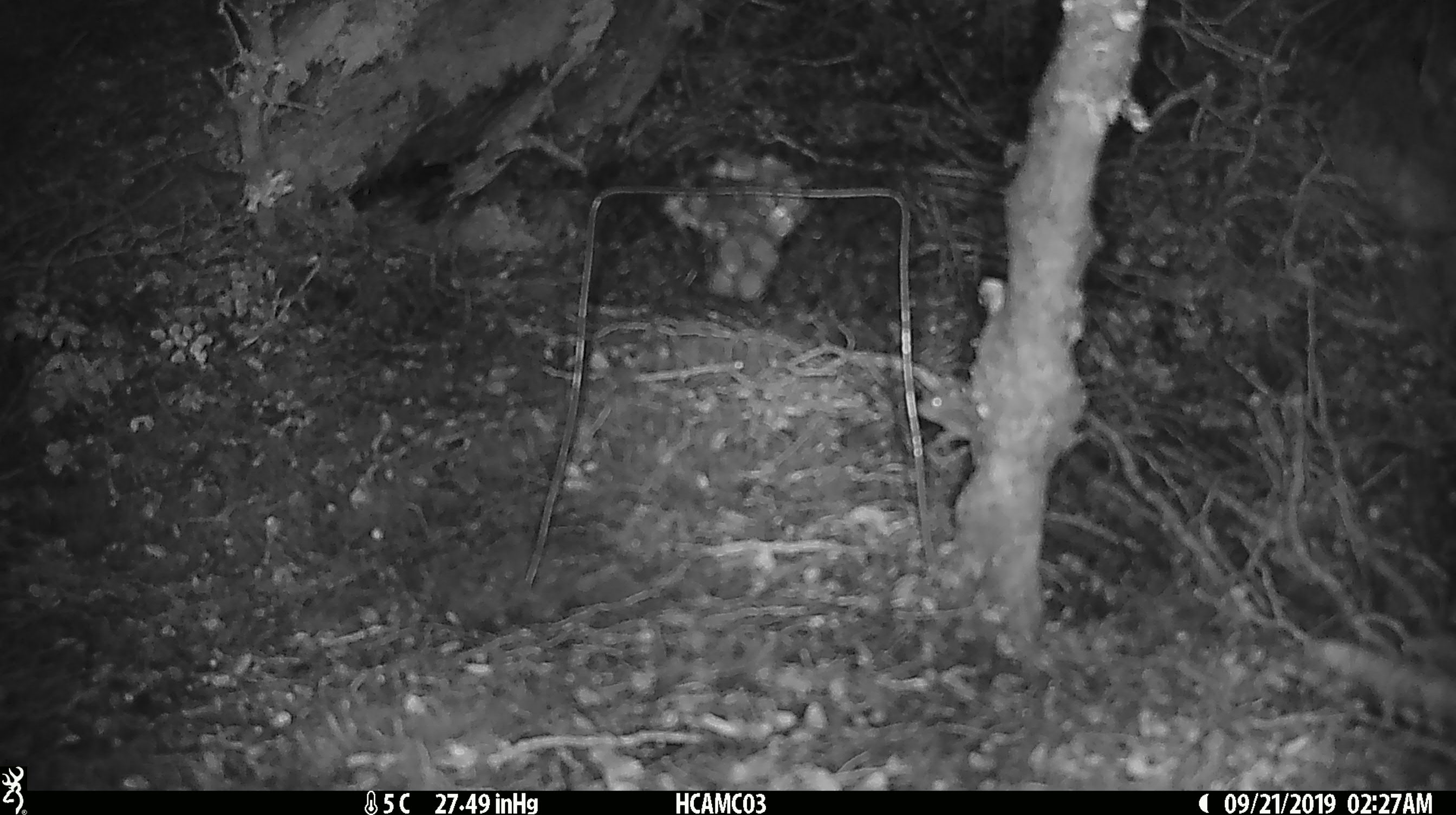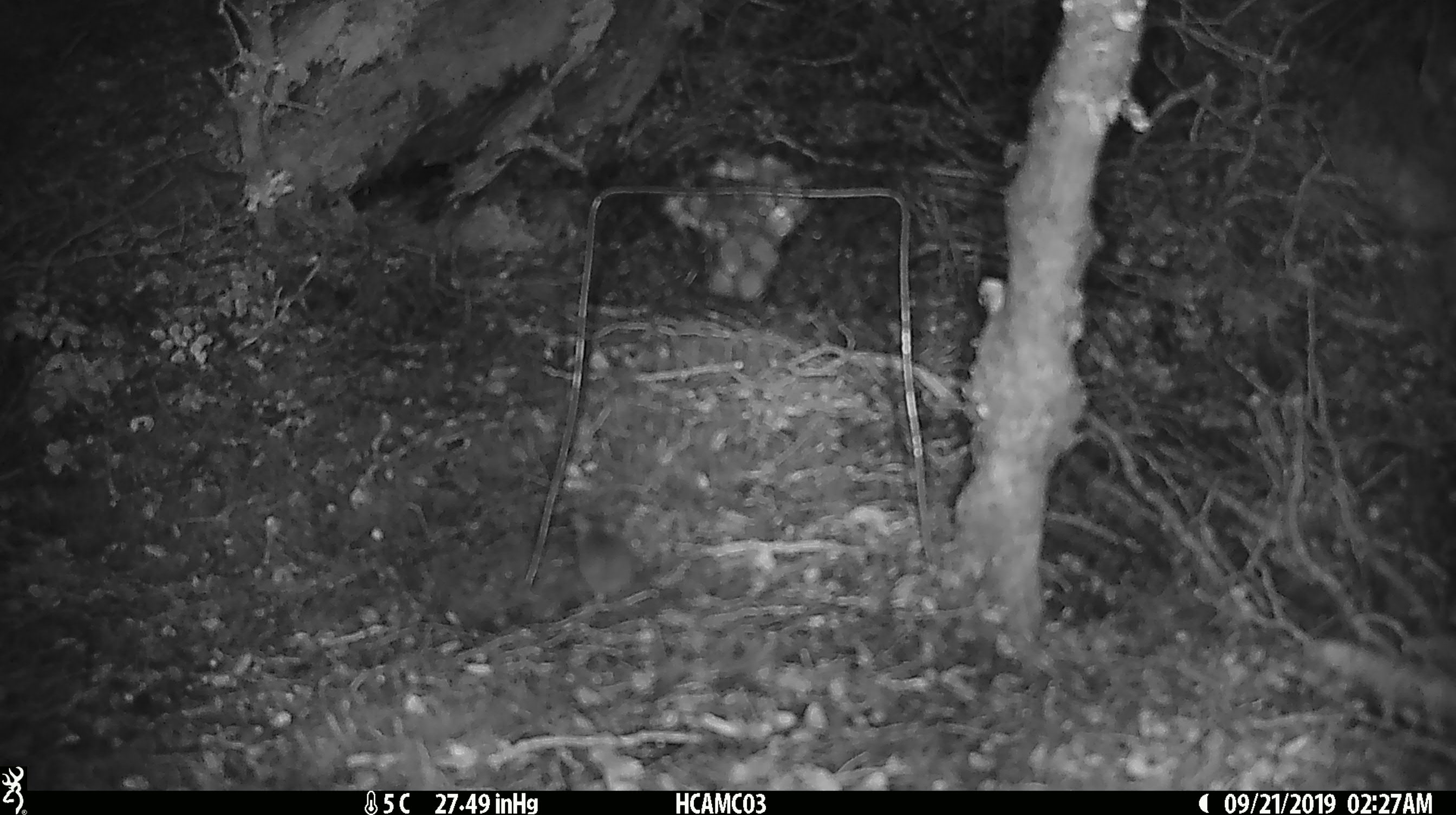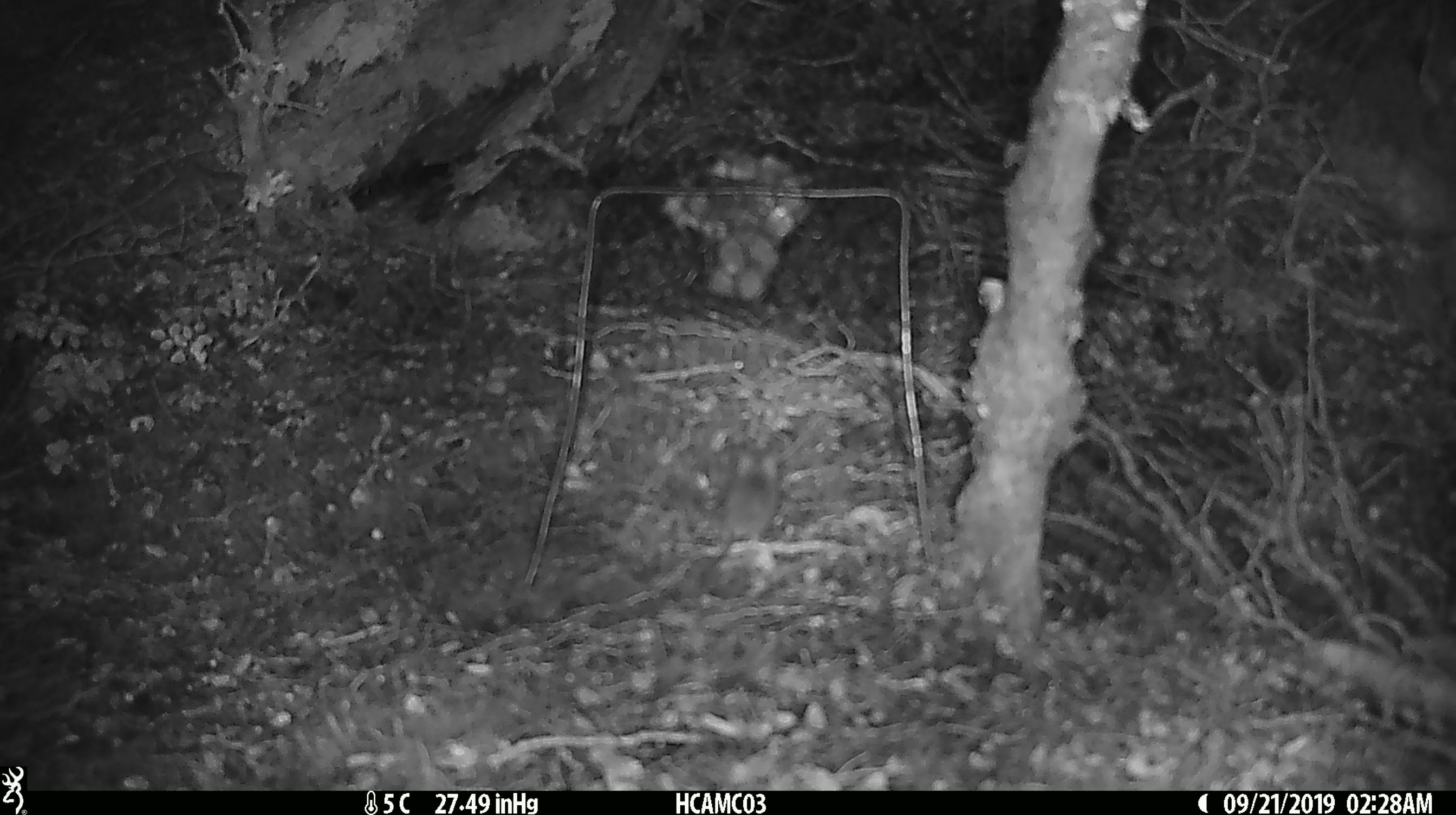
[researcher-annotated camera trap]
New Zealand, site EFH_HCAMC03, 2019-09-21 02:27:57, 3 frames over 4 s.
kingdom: Animalia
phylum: Chordata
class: Mammalia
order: Rodentia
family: Muridae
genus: Mus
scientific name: Mus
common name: mouse